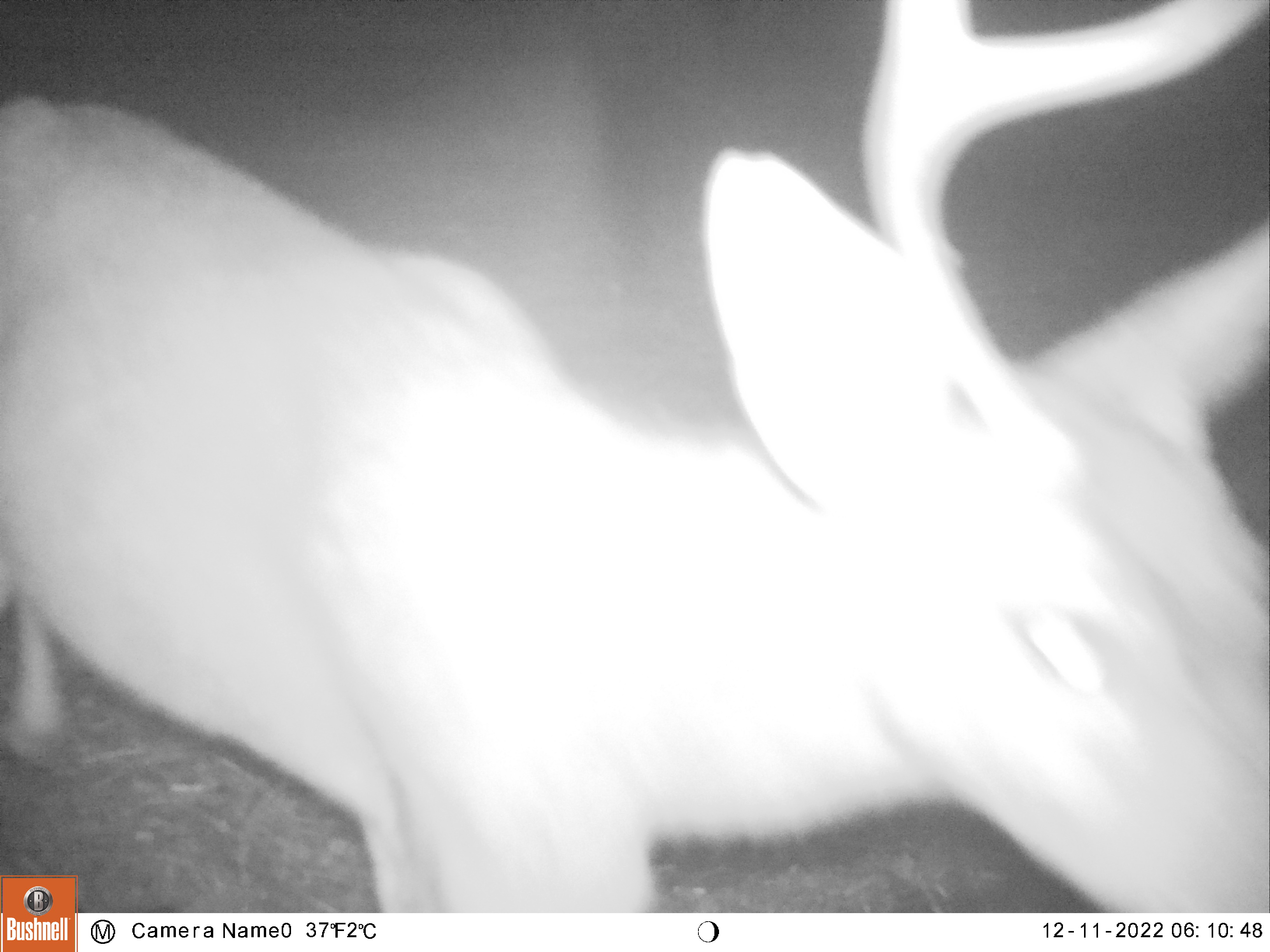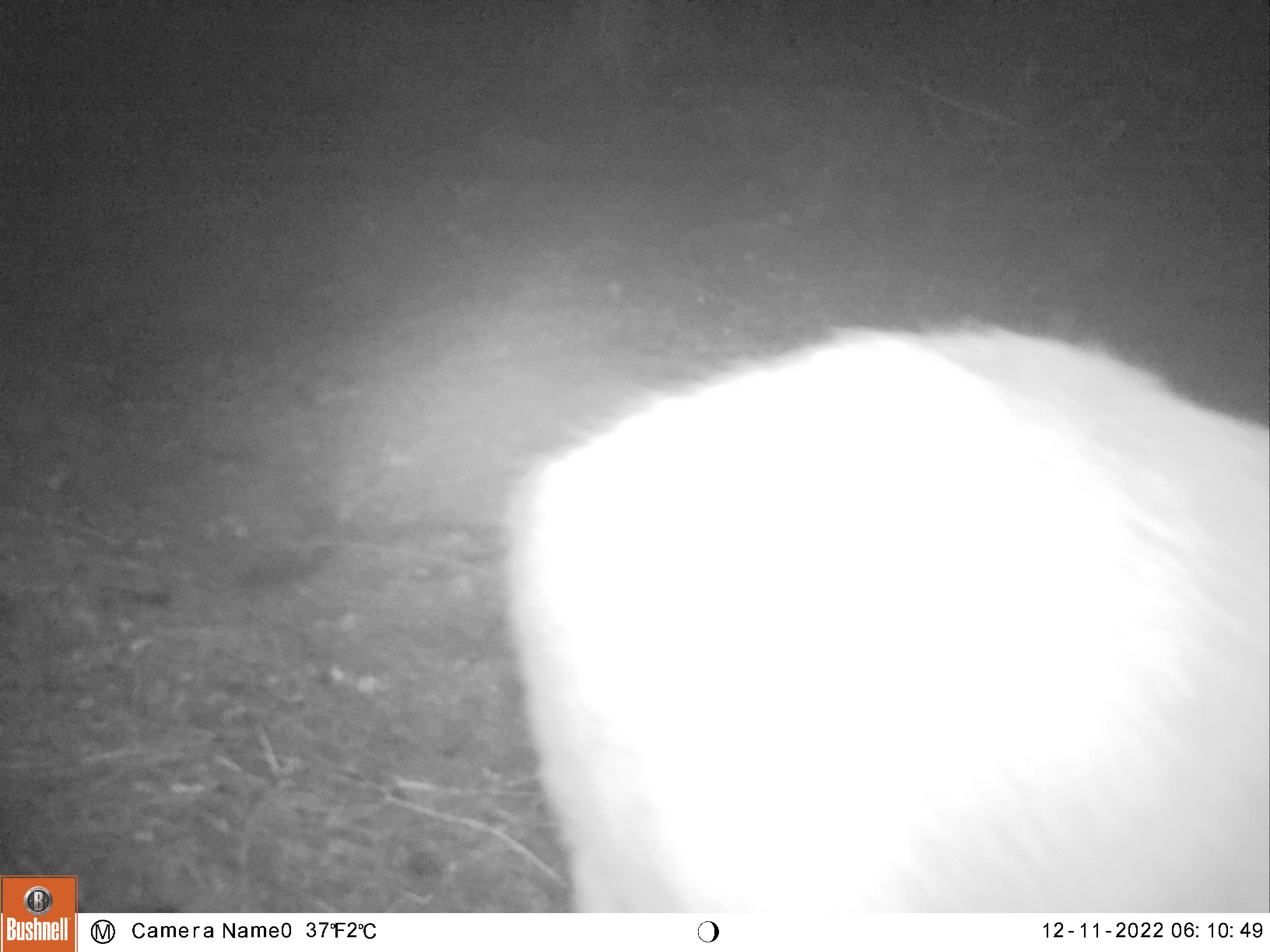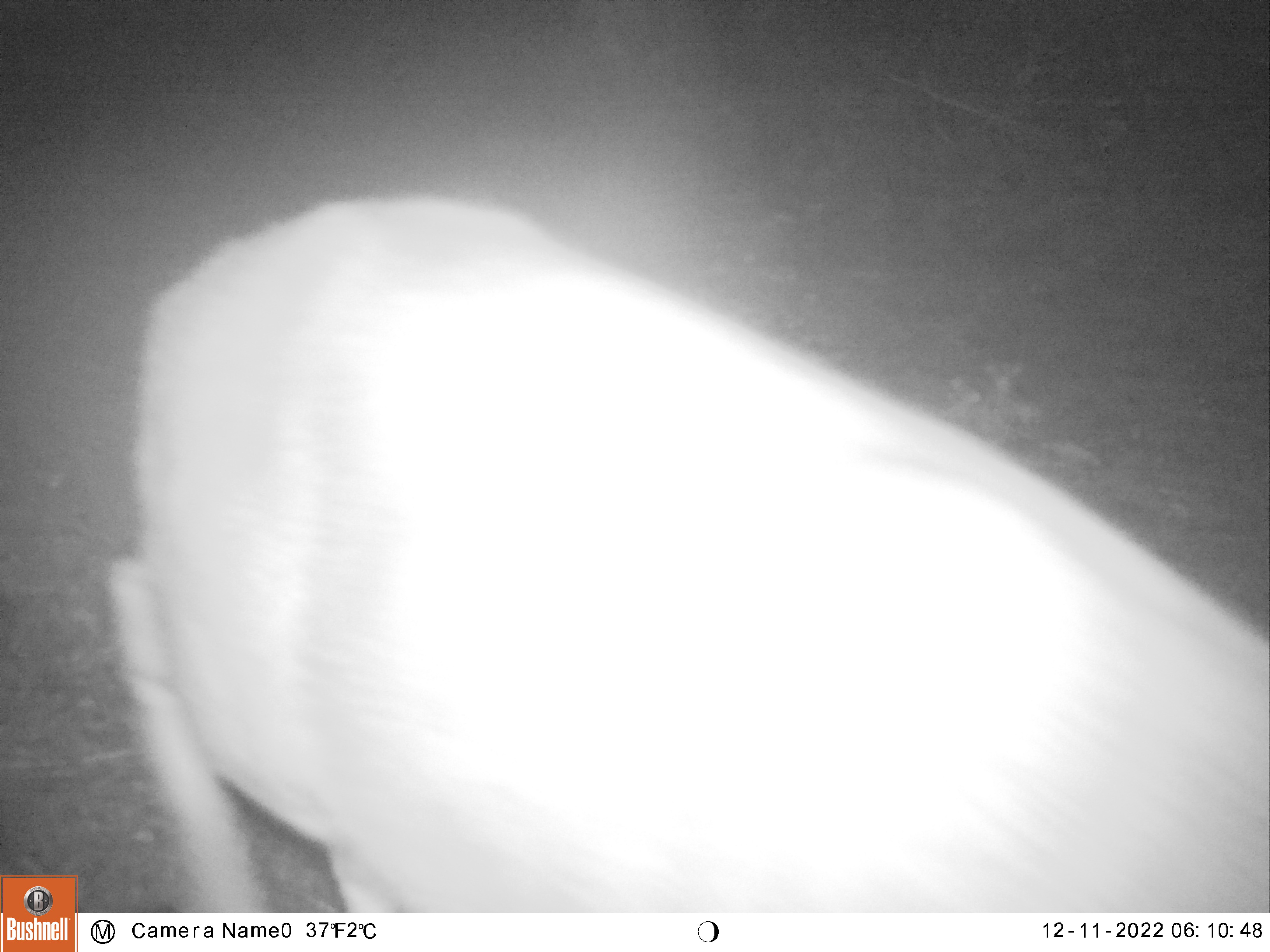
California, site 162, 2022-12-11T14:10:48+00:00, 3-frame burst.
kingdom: Animalia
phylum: Chordata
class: Mammalia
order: Artiodactyla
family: Cervidae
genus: Odocoileus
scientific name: Odocoileus hemionus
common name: mule deer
Mule deer (Odocoileus hemionus).